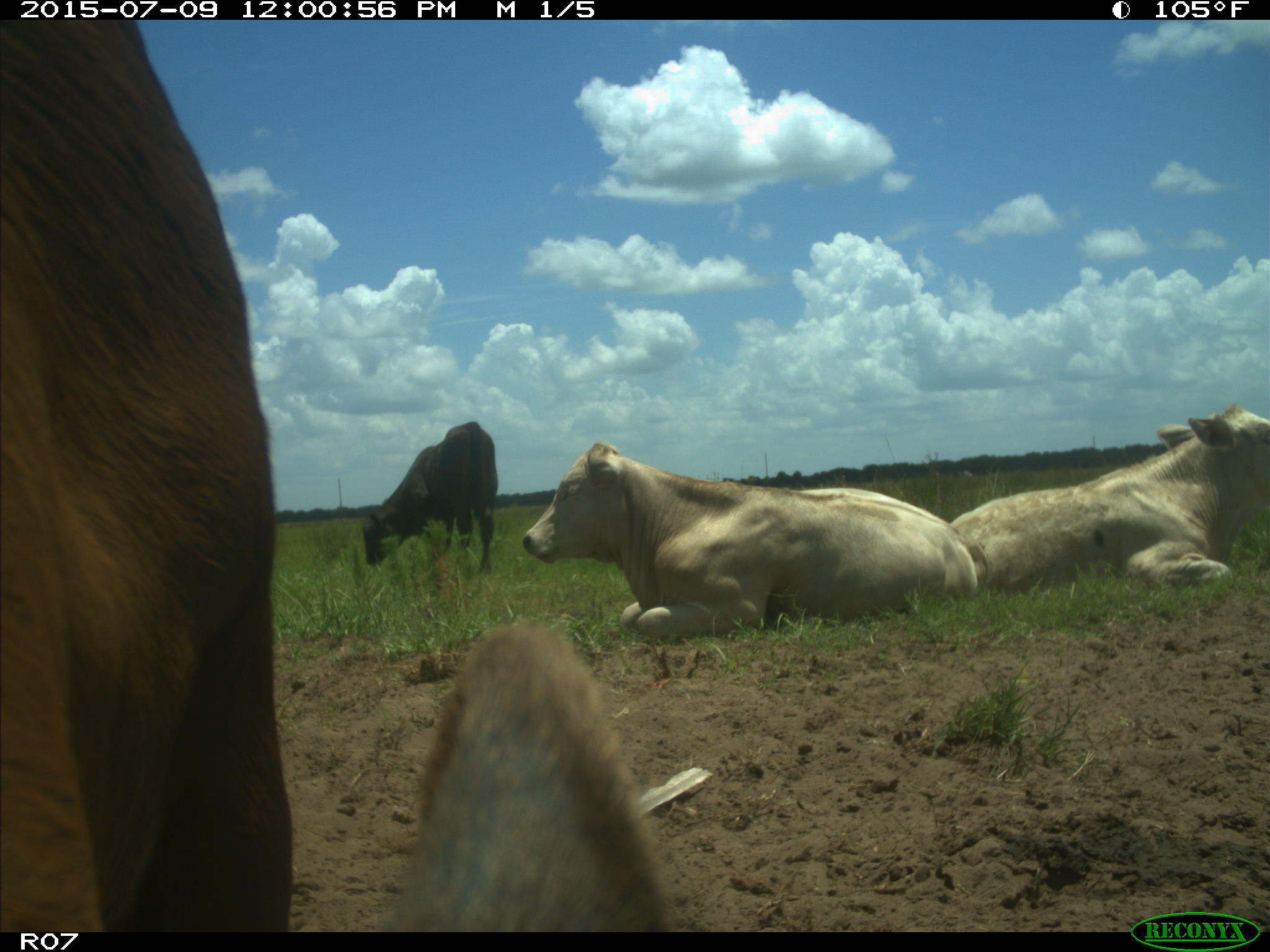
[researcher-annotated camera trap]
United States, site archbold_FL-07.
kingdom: Animalia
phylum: Chordata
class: Mammalia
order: Artiodactyla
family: Bovidae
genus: Bos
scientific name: Bos taurus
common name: domestic cow